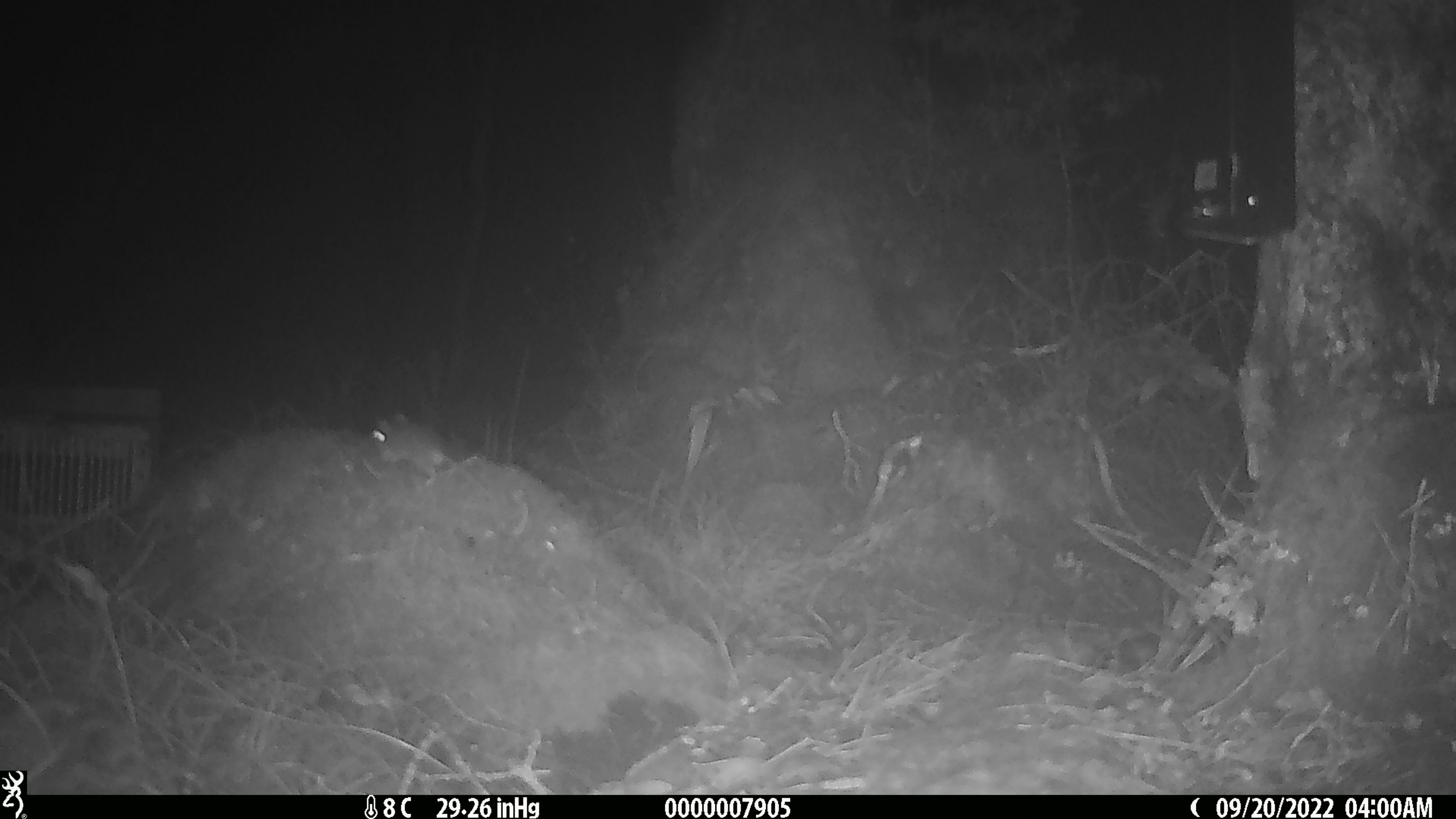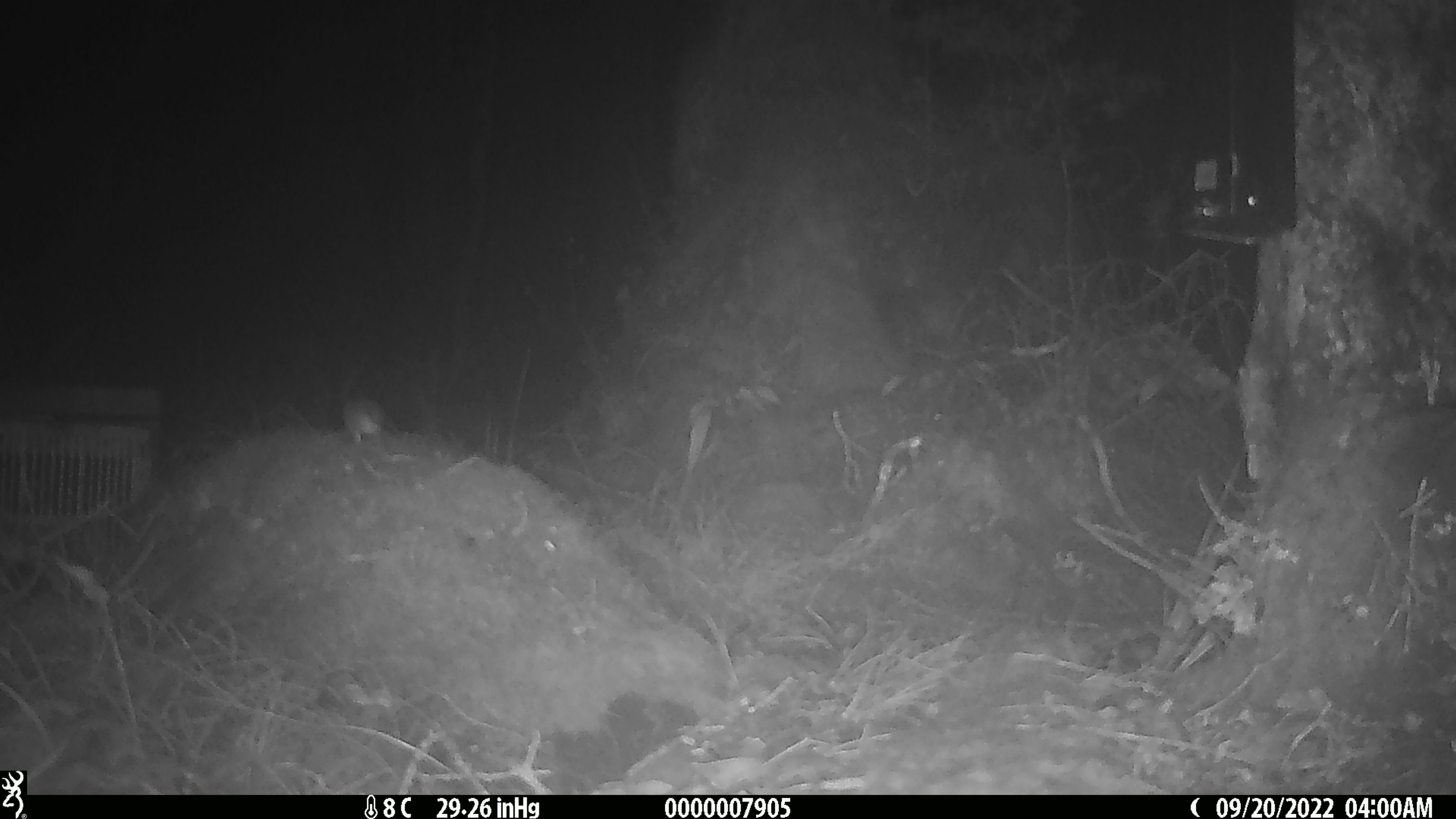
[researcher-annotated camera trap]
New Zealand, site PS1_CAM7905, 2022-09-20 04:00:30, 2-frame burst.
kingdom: Animalia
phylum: Chordata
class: Mammalia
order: Rodentia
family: Muridae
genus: Mus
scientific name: Mus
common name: mouse